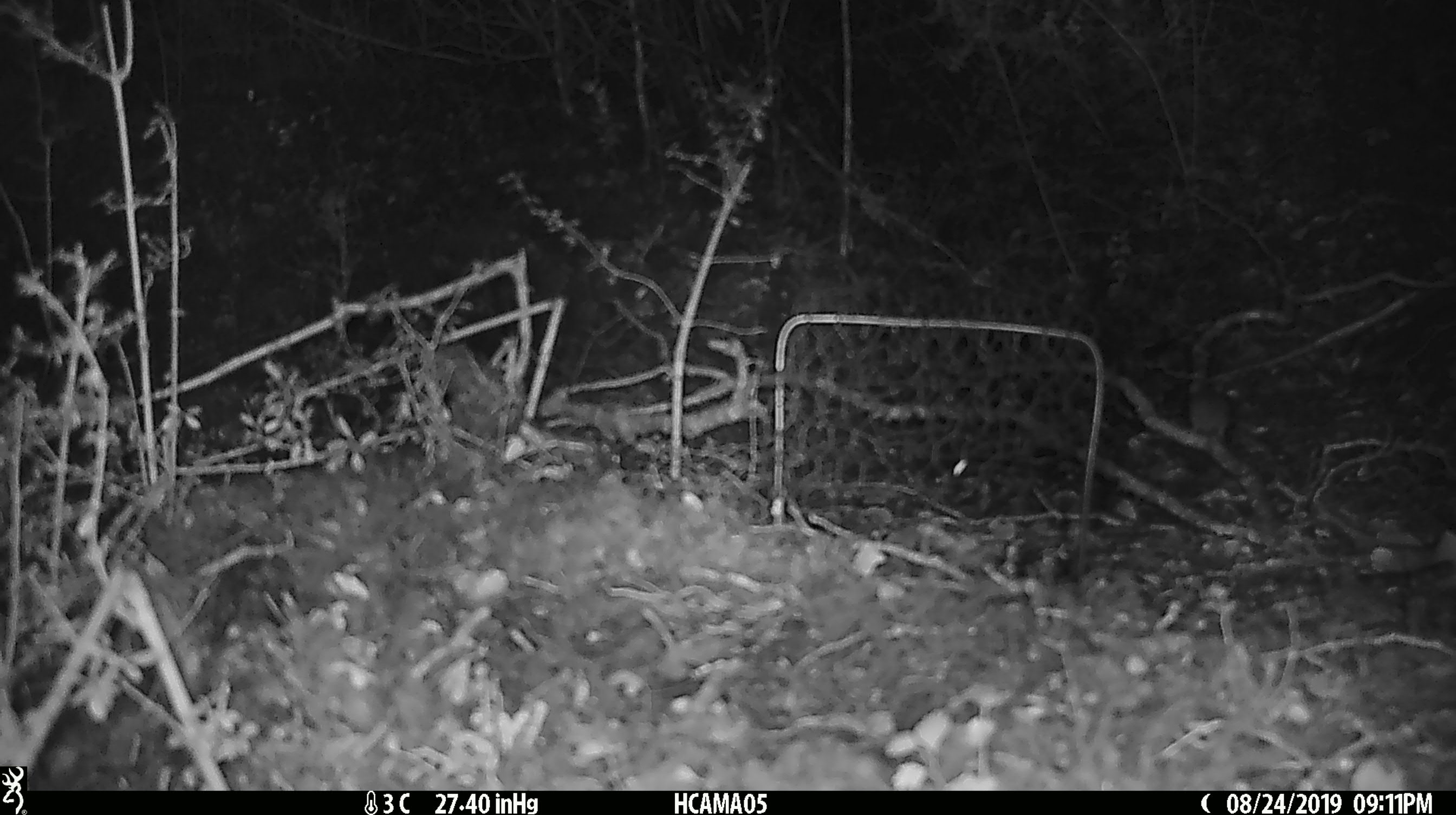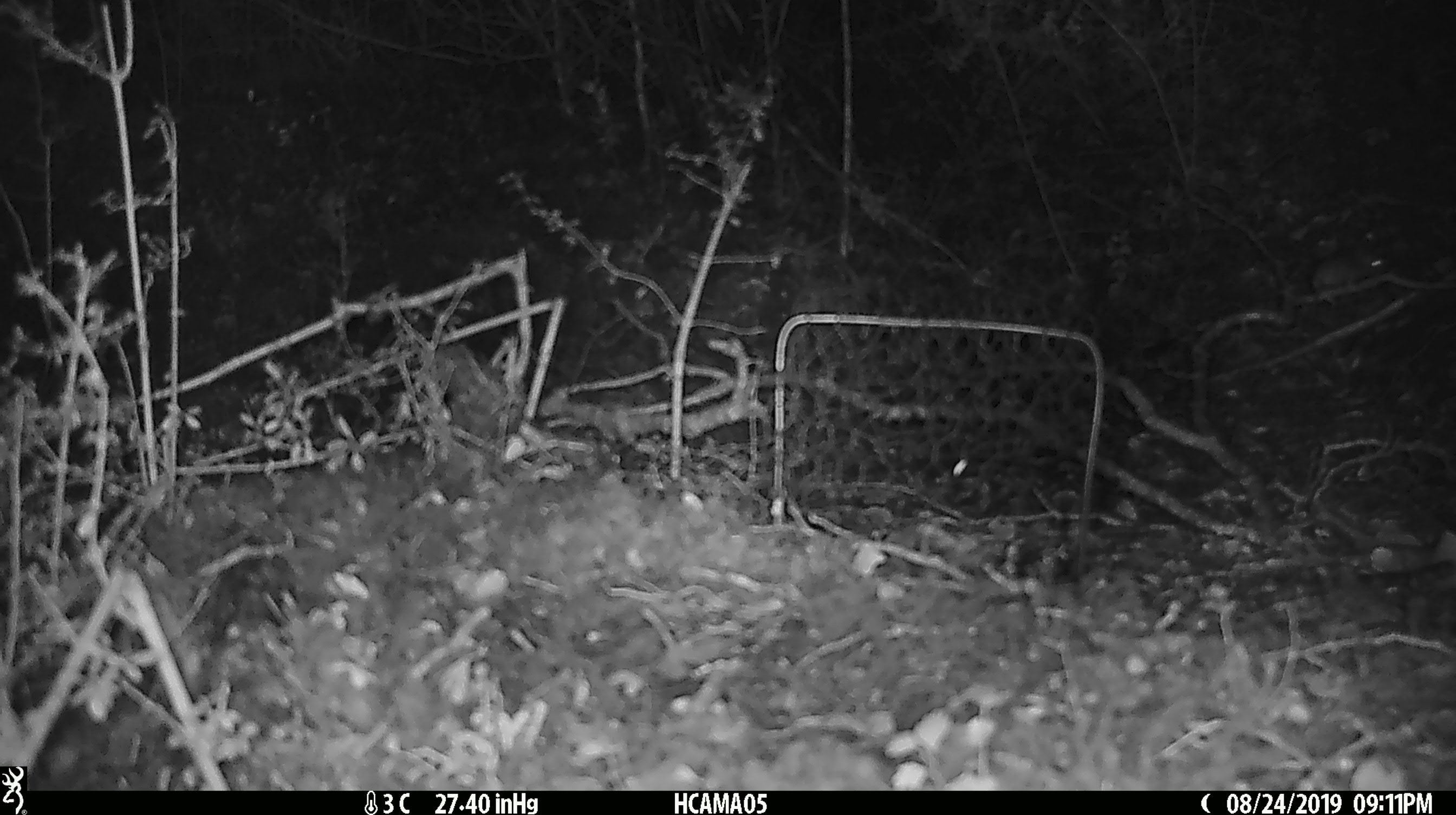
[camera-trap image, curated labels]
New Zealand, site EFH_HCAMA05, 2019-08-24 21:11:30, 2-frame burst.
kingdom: Animalia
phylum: Chordata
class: Mammalia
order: Rodentia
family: Muridae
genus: Mus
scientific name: Mus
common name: mouse